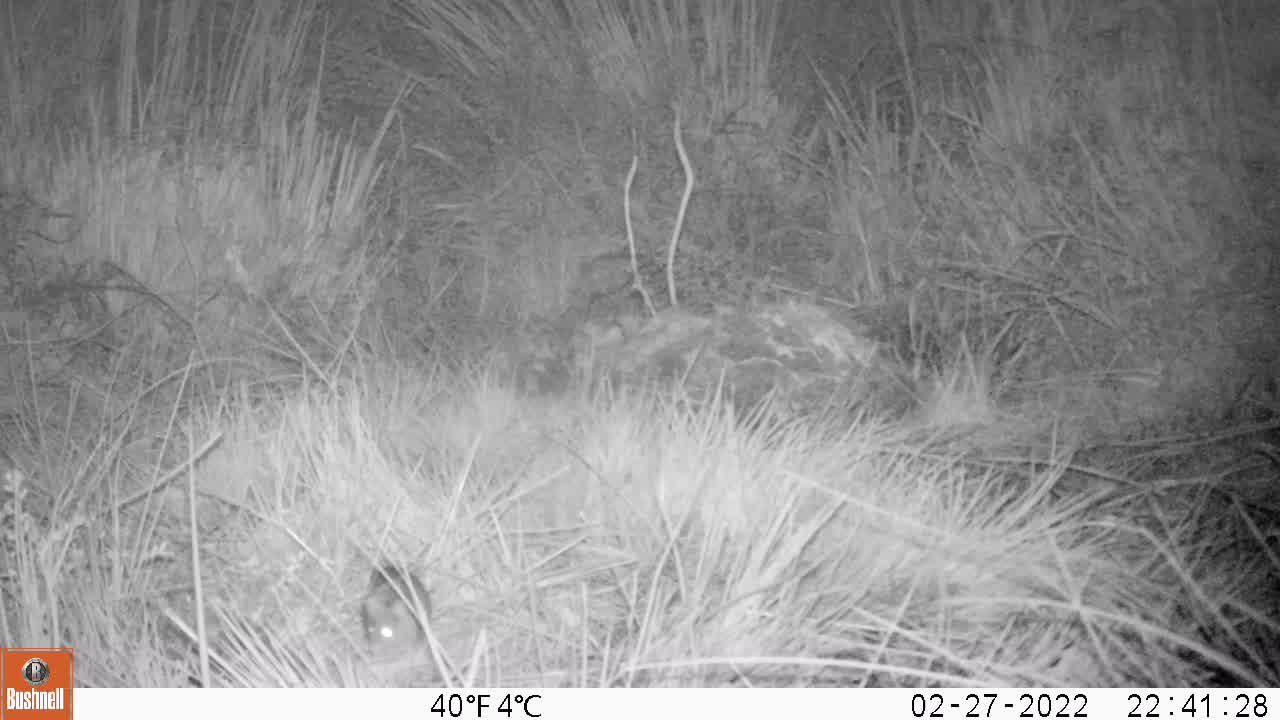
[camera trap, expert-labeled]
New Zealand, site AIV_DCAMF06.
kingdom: Animalia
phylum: Chordata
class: Mammalia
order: Rodentia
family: Muridae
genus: Mus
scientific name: Mus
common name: mouse